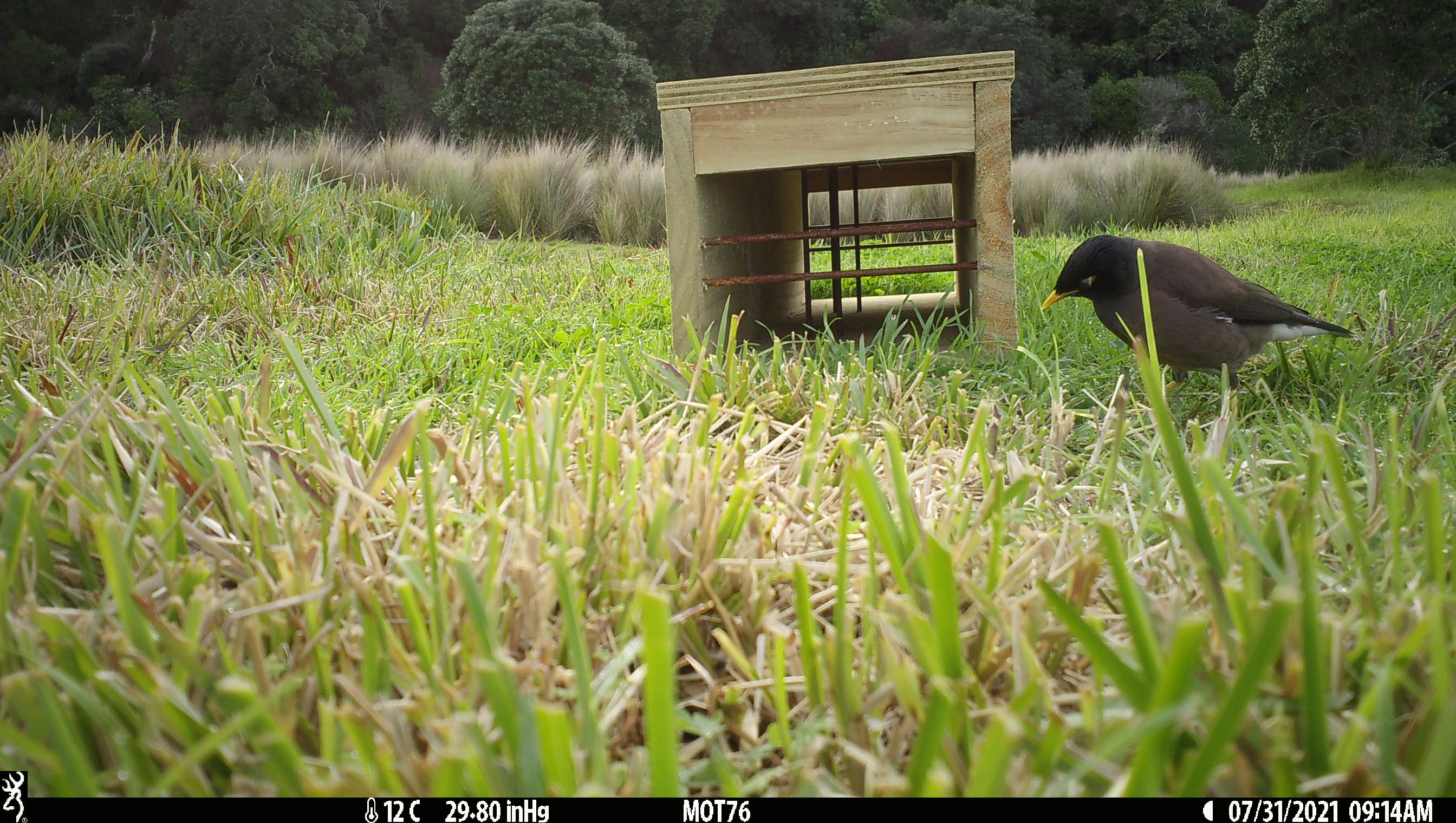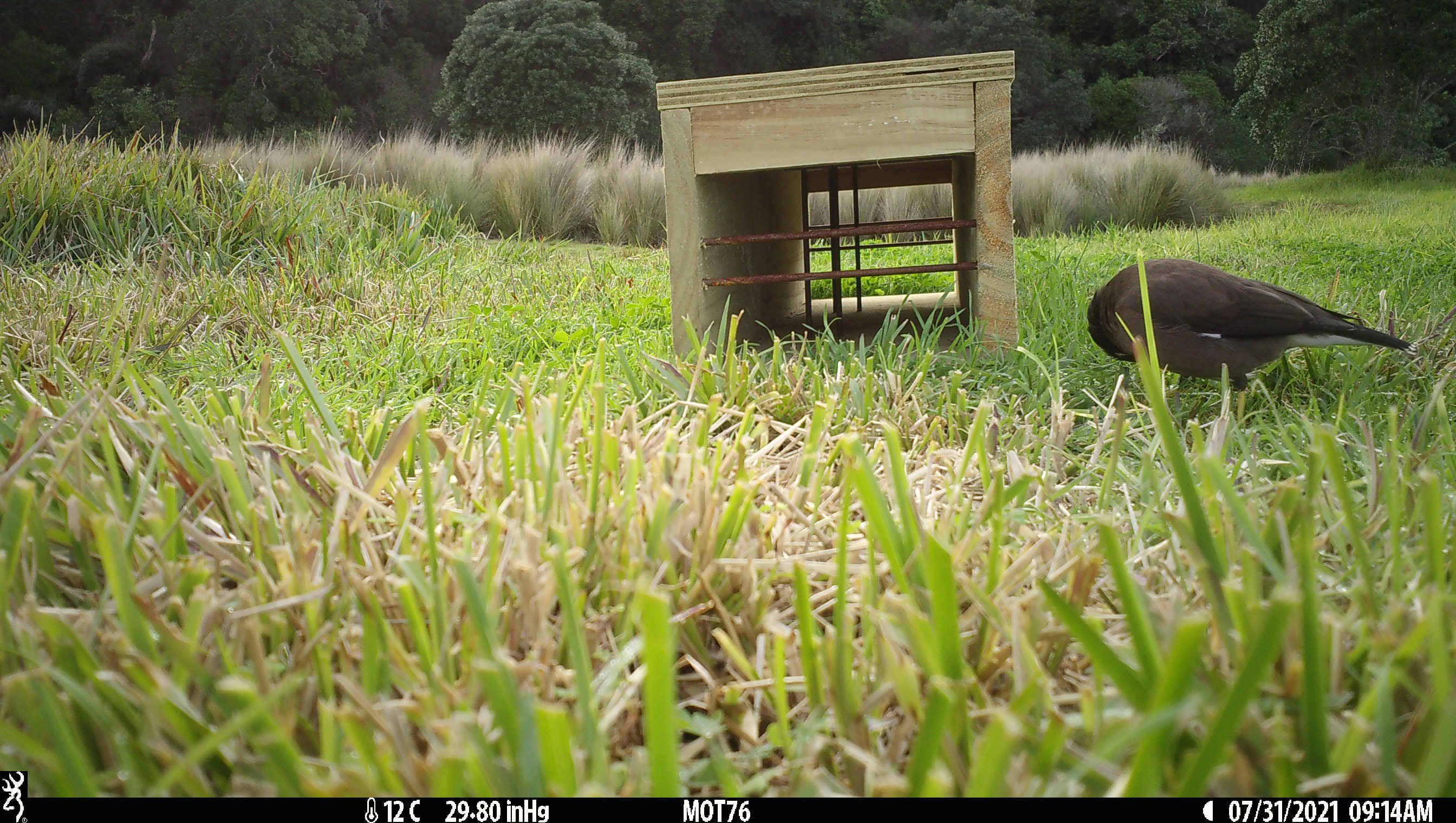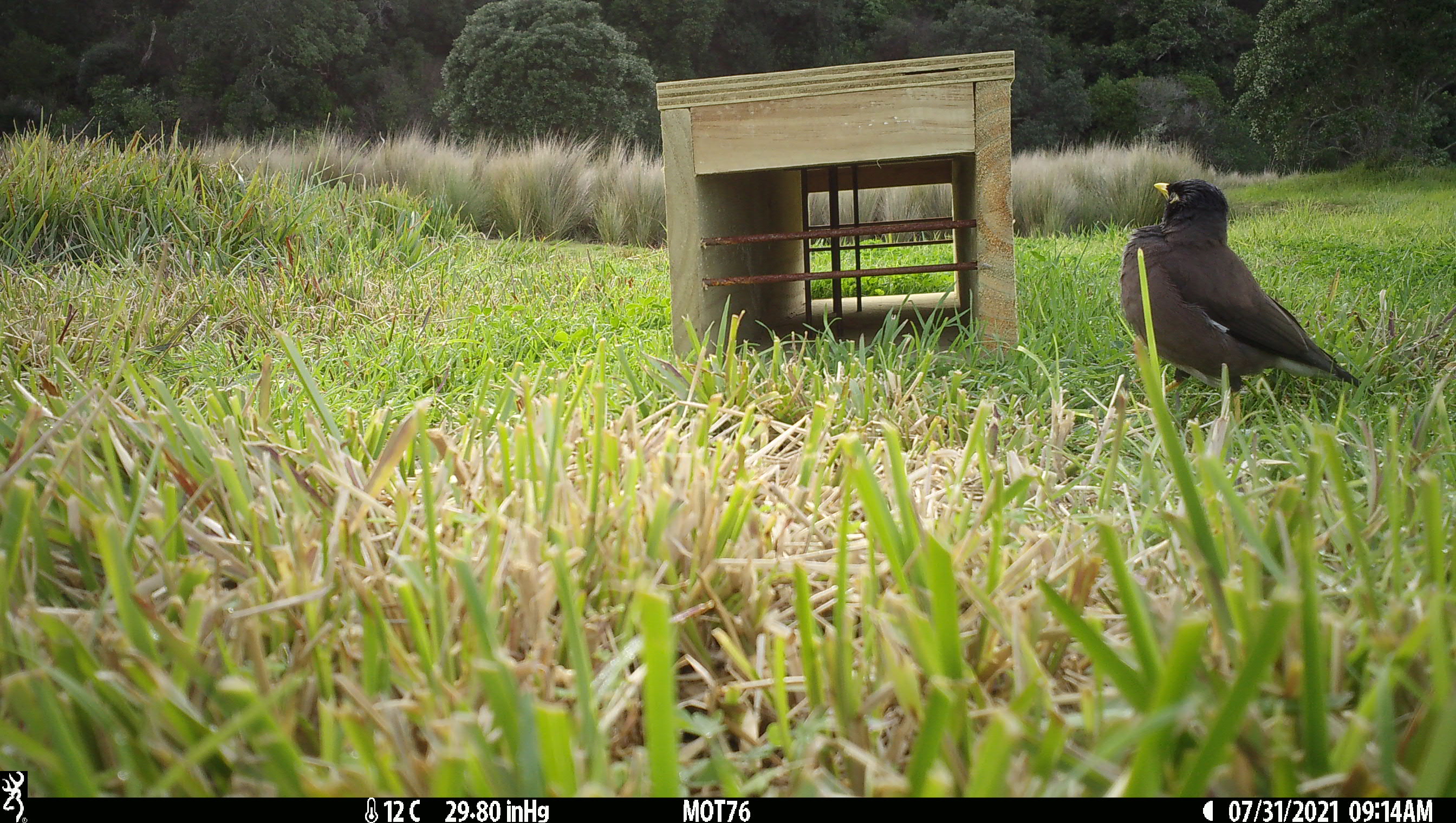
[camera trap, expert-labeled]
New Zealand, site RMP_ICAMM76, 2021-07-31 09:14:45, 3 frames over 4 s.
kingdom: Animalia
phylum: Chordata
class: Aves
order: Passeriformes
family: Sturnidae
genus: Acridotheres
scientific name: Acridotheres tristis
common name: common myna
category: myna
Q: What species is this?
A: Myna (common myna) (Acridotheres tristis).